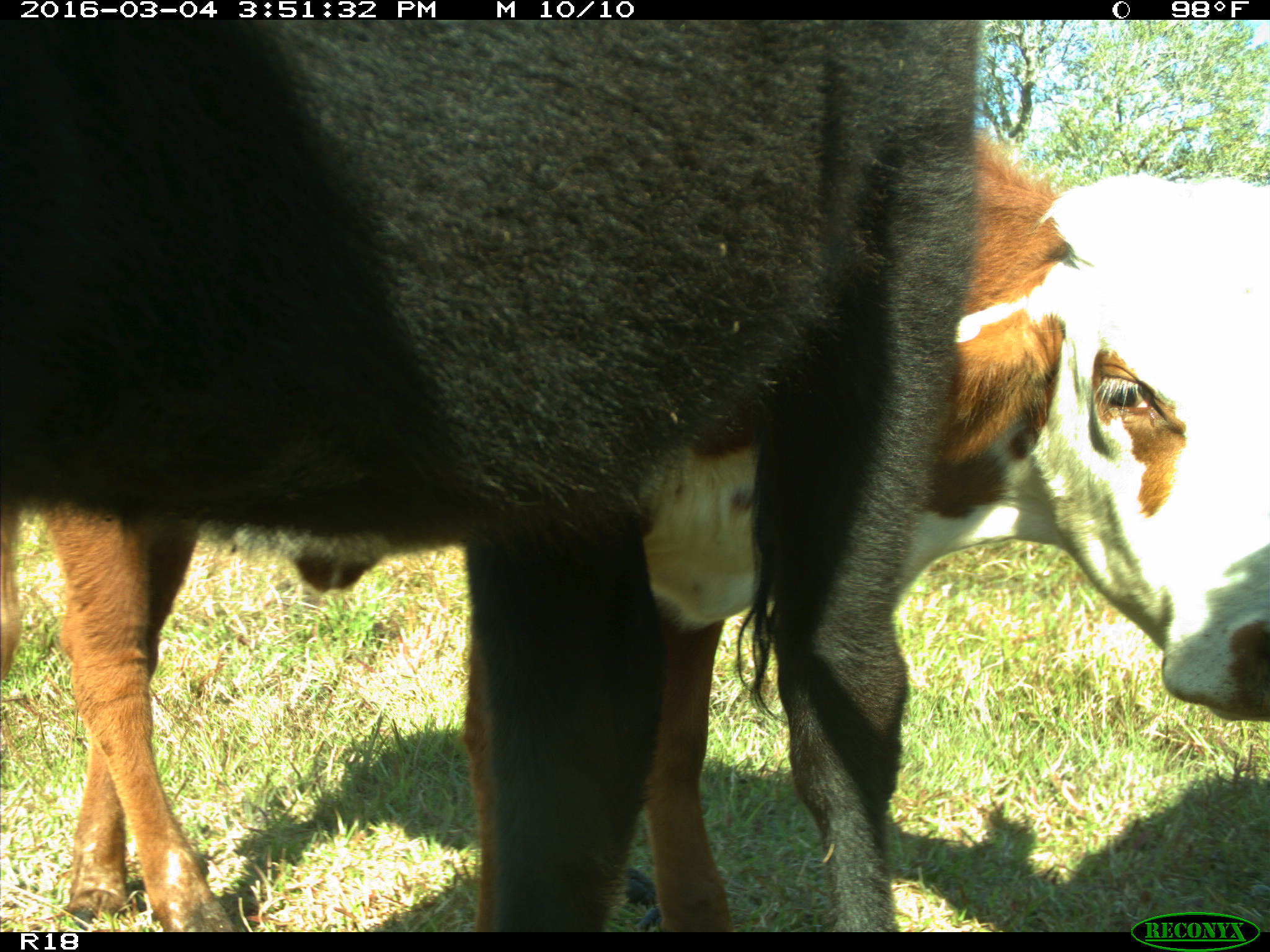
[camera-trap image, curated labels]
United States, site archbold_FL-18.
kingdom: Animalia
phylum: Chordata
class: Mammalia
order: Artiodactyla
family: Bovidae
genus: Bos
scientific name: Bos taurus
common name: domestic cow